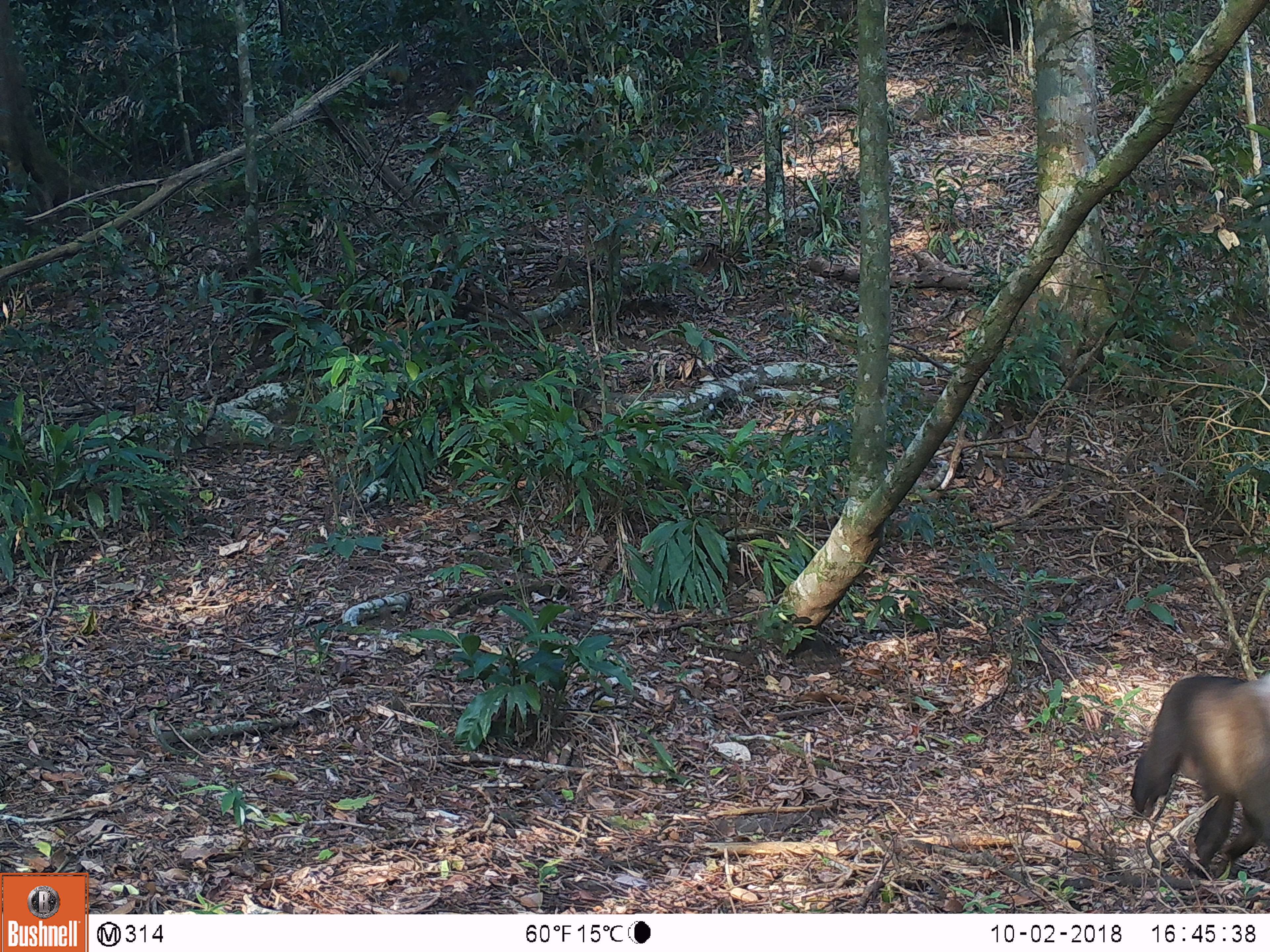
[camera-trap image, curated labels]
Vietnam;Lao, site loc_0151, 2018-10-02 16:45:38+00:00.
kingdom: Animalia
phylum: Chordata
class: Mammalia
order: Primates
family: Cercopithecidae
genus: Macaca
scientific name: Macaca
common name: macaque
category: unidentified macaque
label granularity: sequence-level